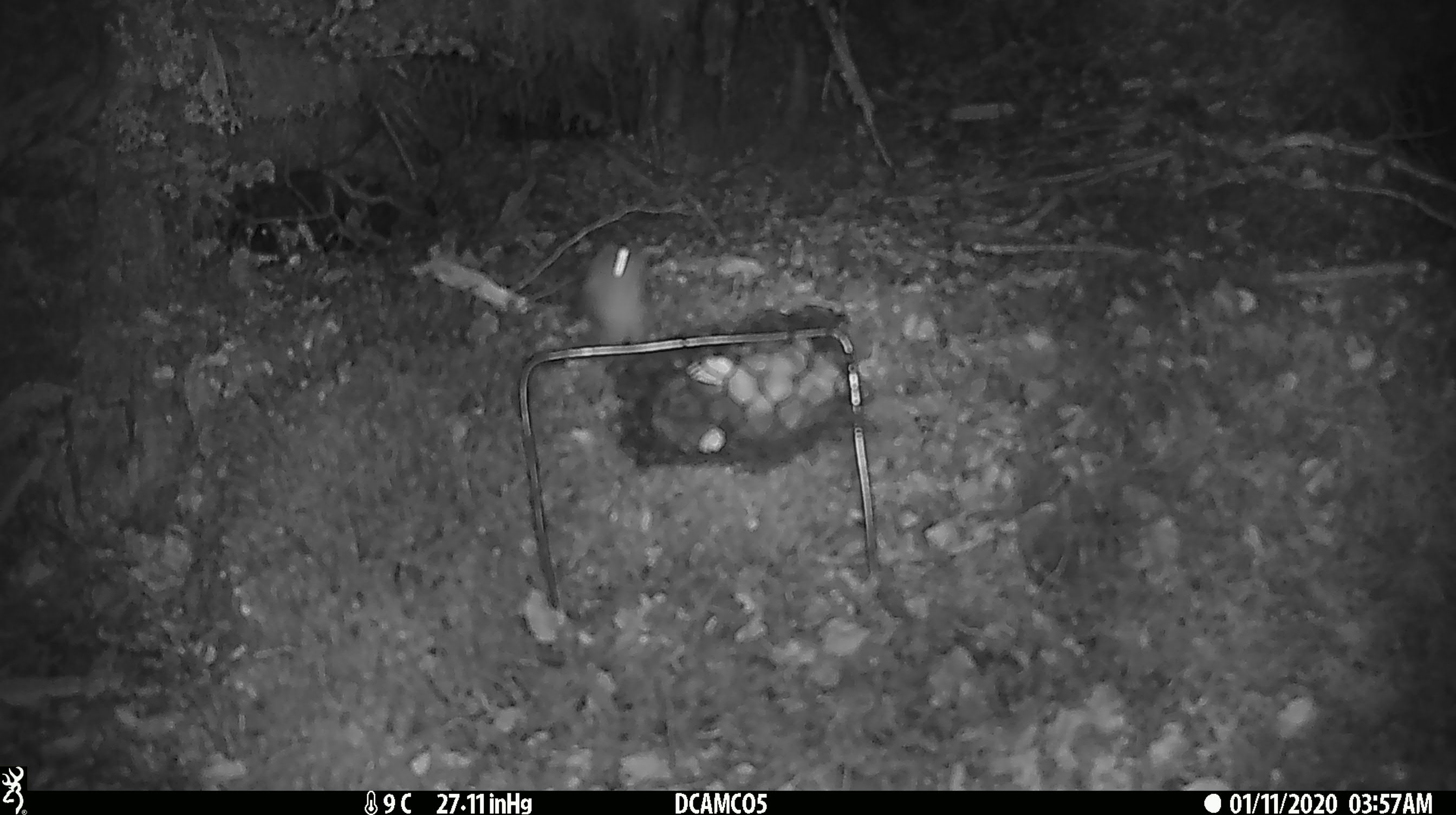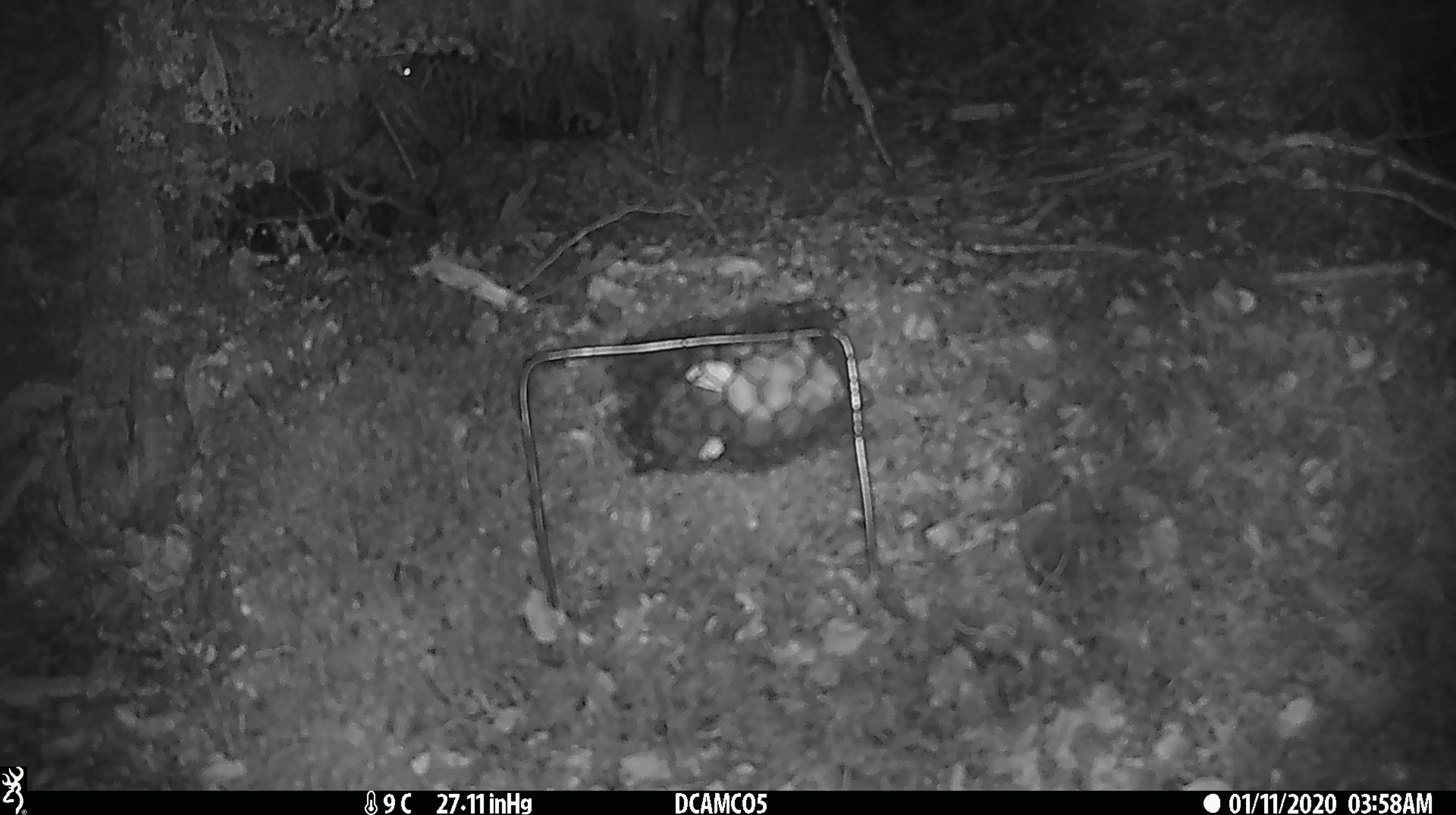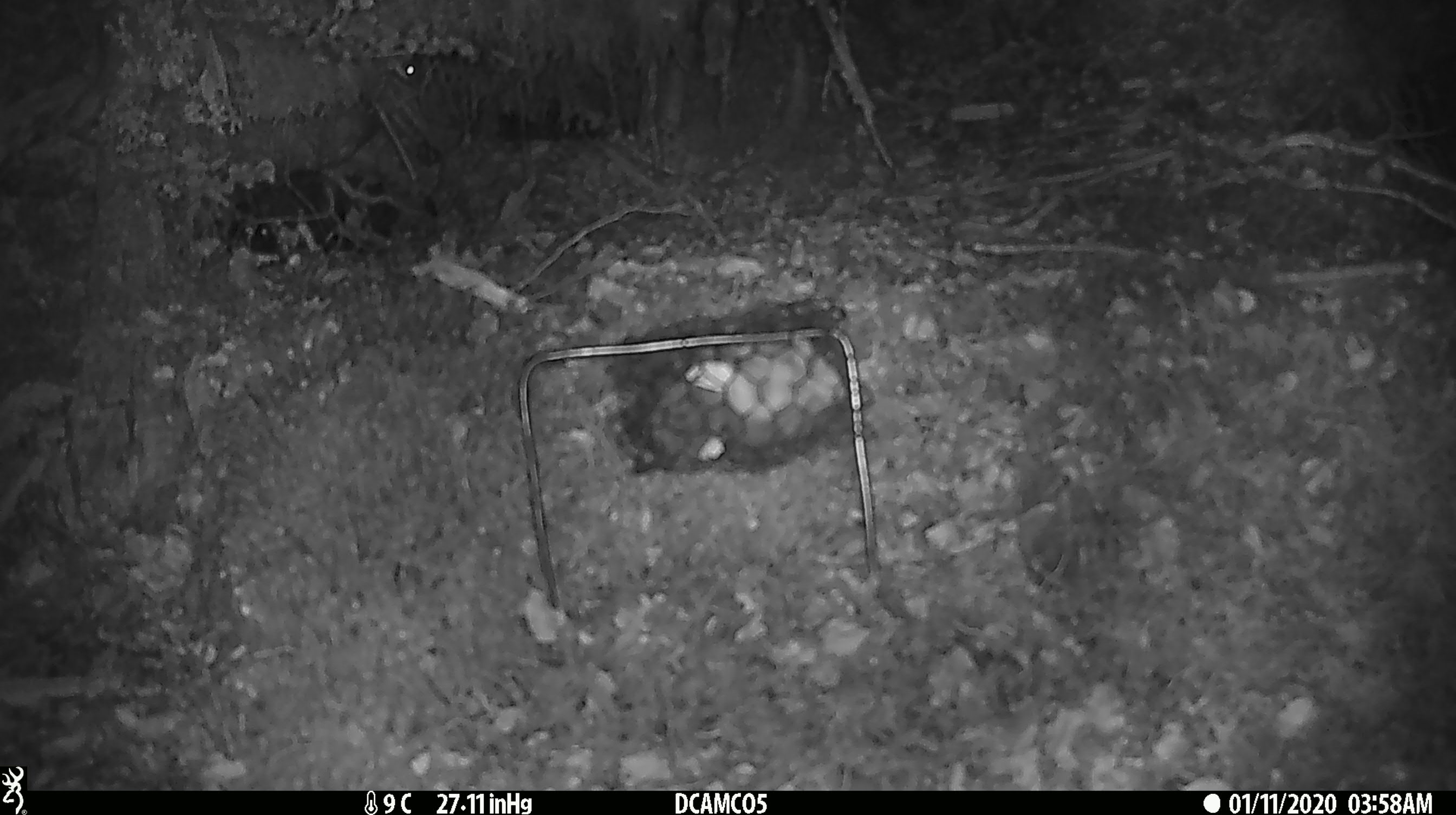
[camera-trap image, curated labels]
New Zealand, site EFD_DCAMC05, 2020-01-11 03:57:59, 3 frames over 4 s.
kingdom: Animalia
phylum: Chordata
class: Mammalia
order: Rodentia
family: Muridae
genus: Mus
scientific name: Mus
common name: mouse